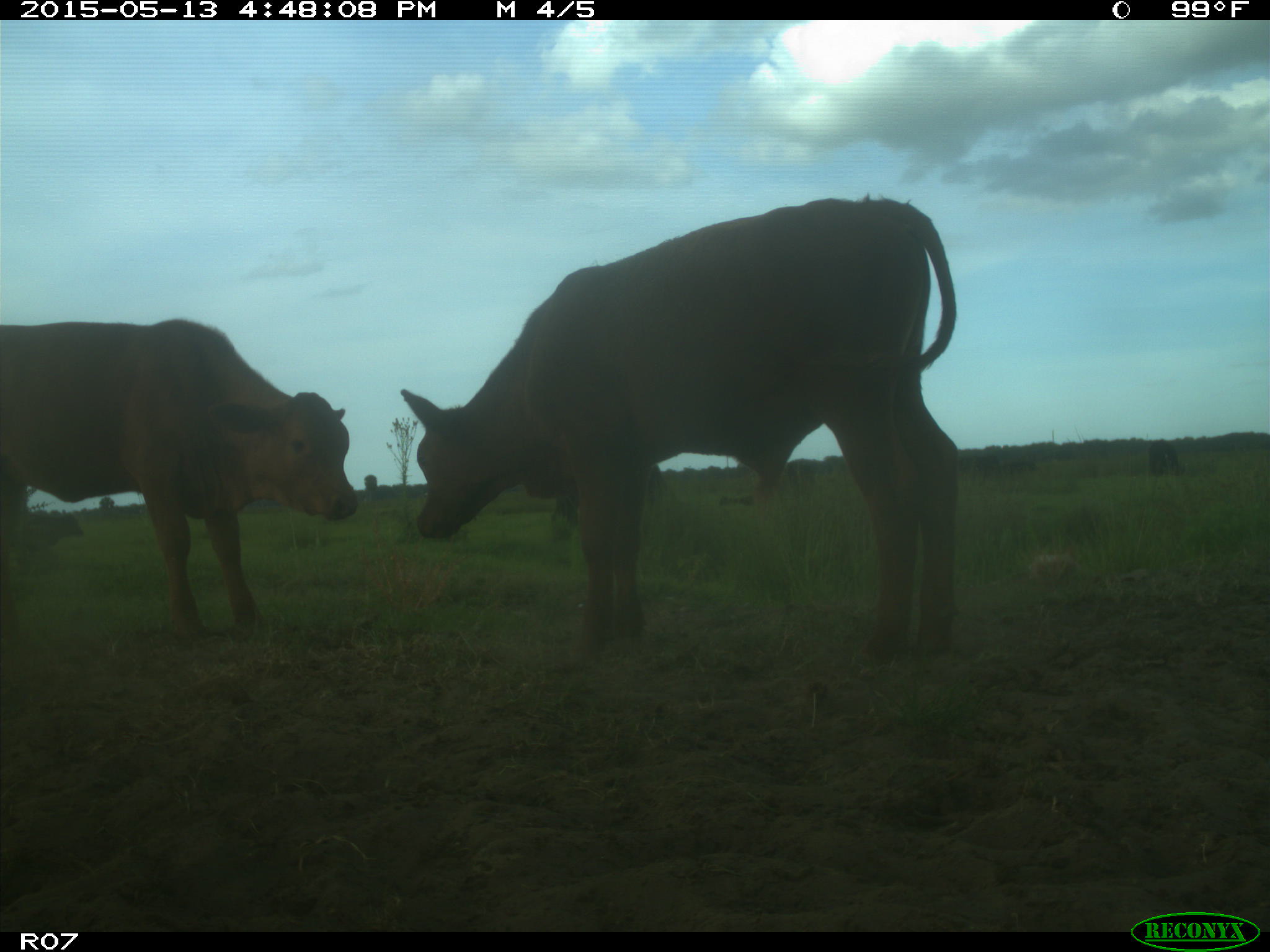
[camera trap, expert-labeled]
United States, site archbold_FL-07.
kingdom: Animalia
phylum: Chordata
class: Mammalia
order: Artiodactyla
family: Bovidae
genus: Bos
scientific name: Bos taurus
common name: domestic cow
Bos taurus (domestic cow).